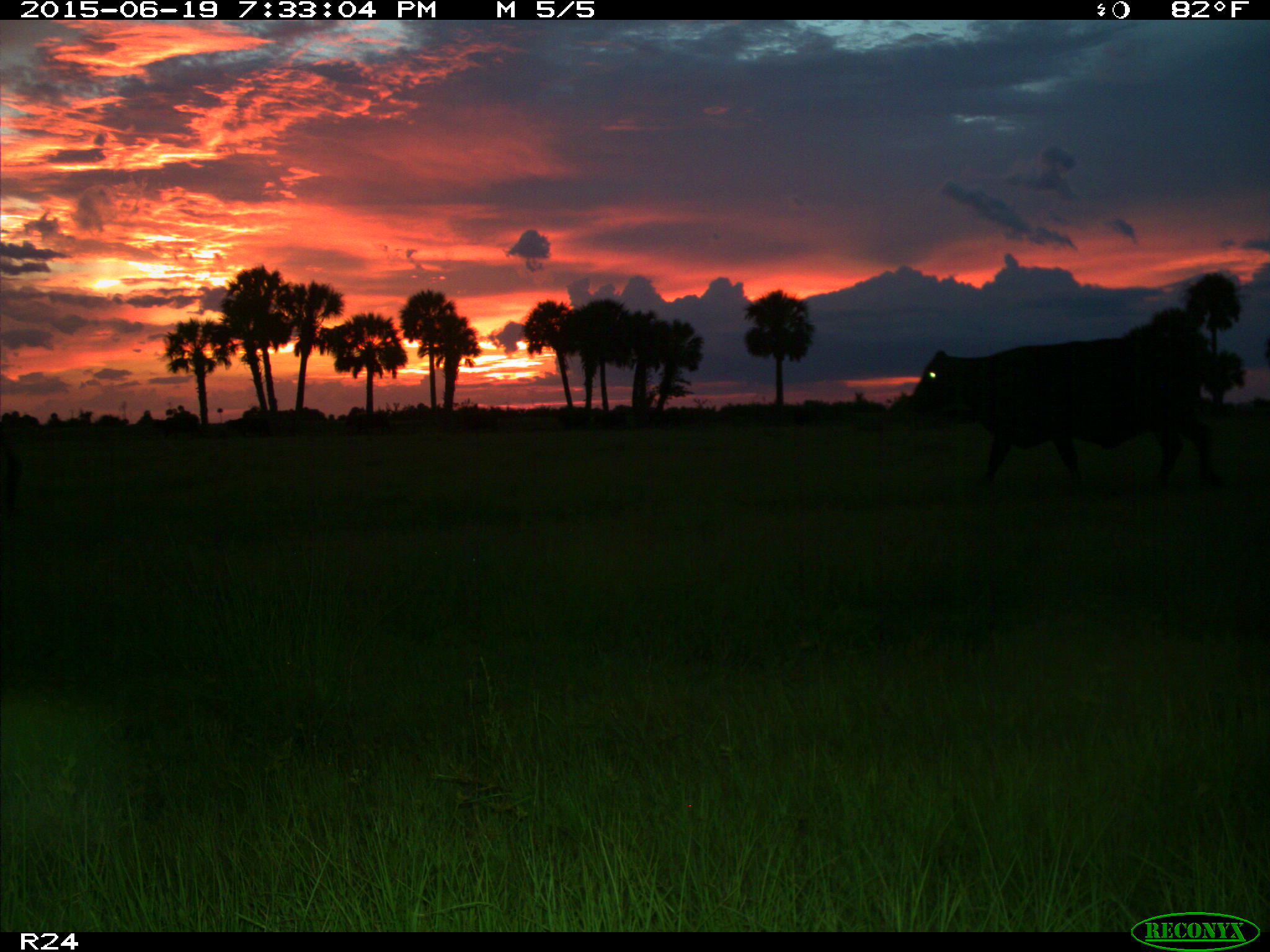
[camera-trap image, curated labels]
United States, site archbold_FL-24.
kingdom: Animalia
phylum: Chordata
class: Mammalia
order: Artiodactyla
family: Bovidae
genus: Bos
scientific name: Bos taurus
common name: domestic cow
Bos taurus (domestic cow).